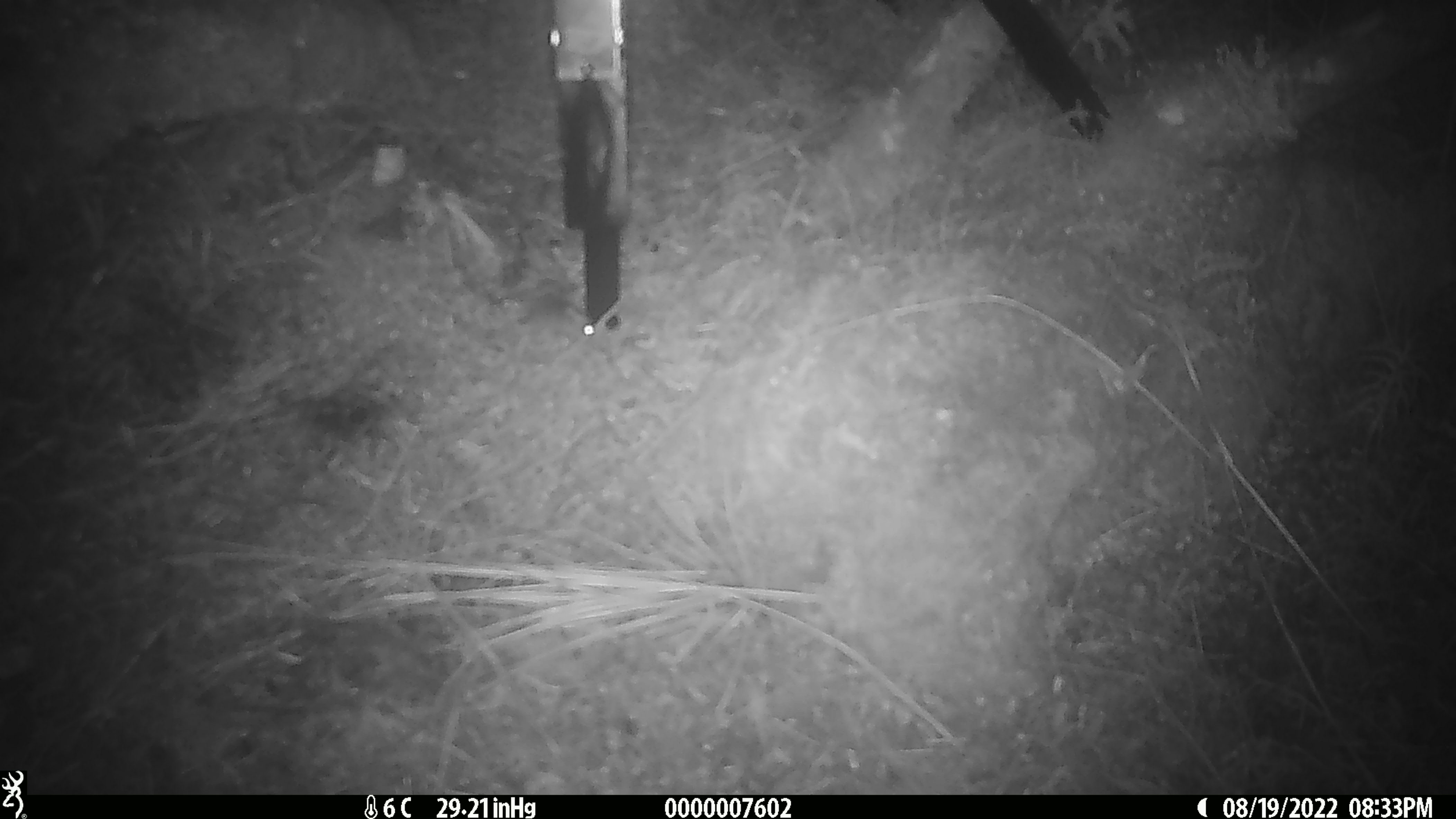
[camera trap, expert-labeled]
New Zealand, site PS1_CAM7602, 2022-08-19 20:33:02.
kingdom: Animalia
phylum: Chordata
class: Mammalia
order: Rodentia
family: Muridae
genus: Mus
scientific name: Mus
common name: mouse